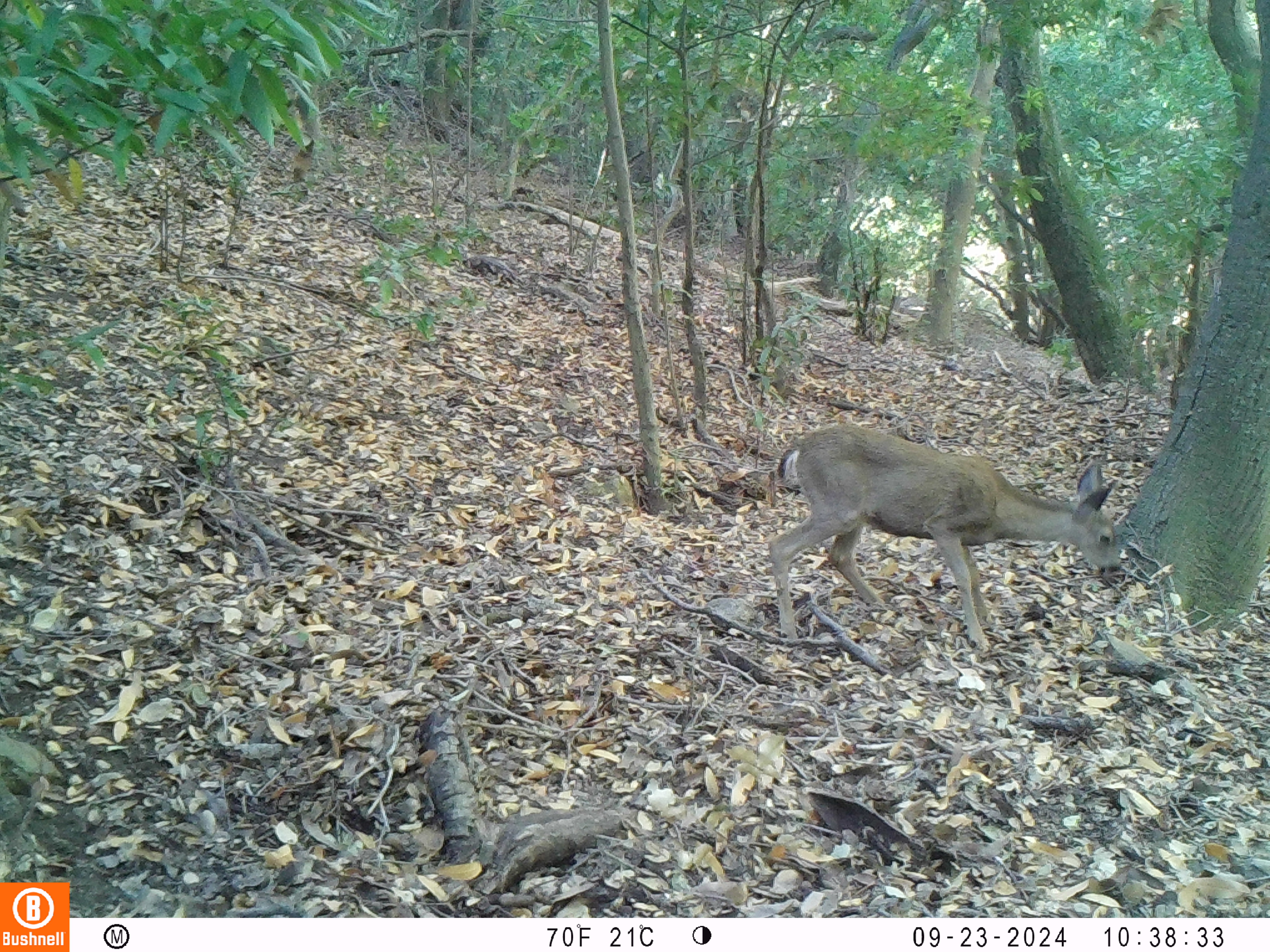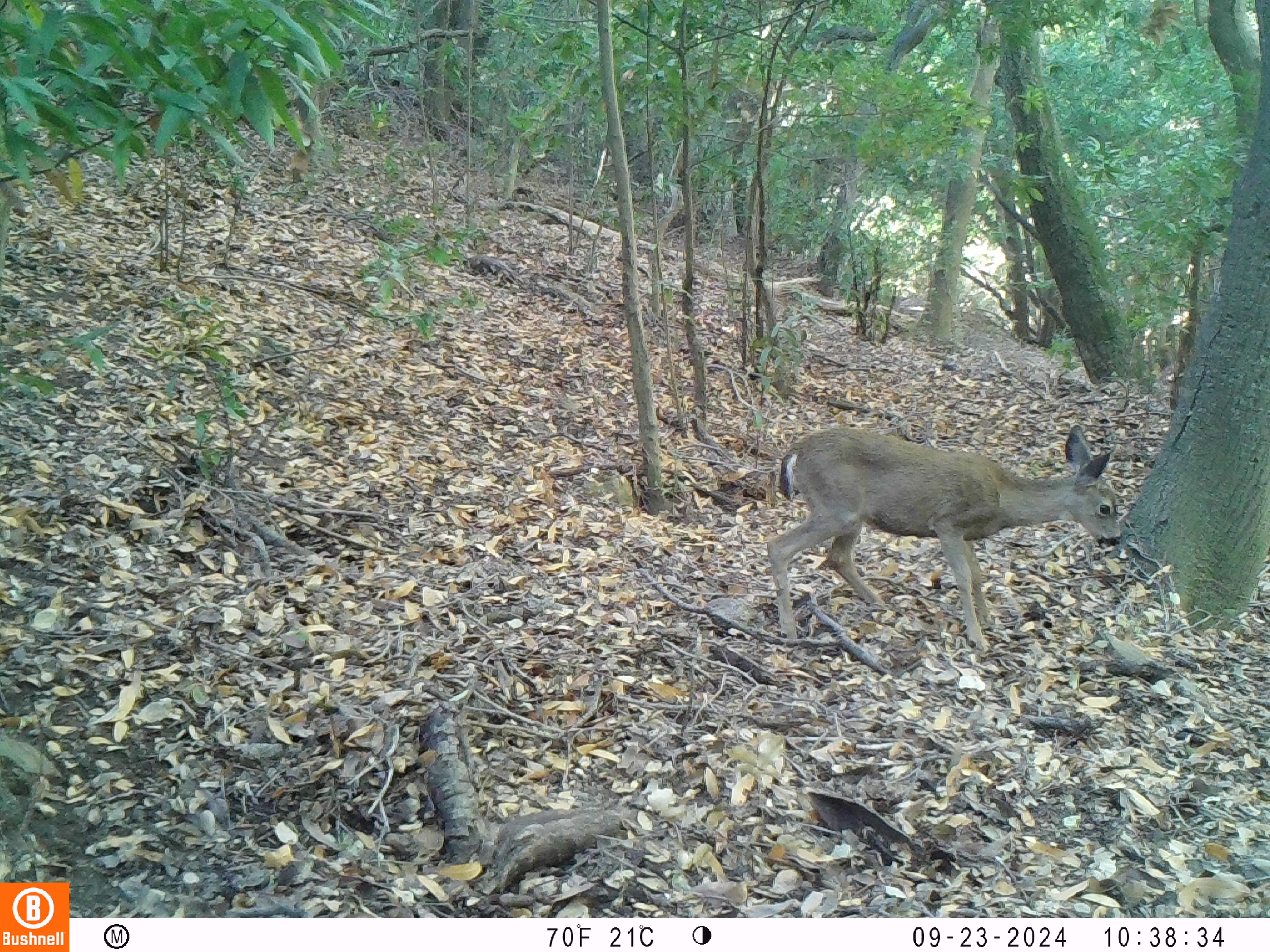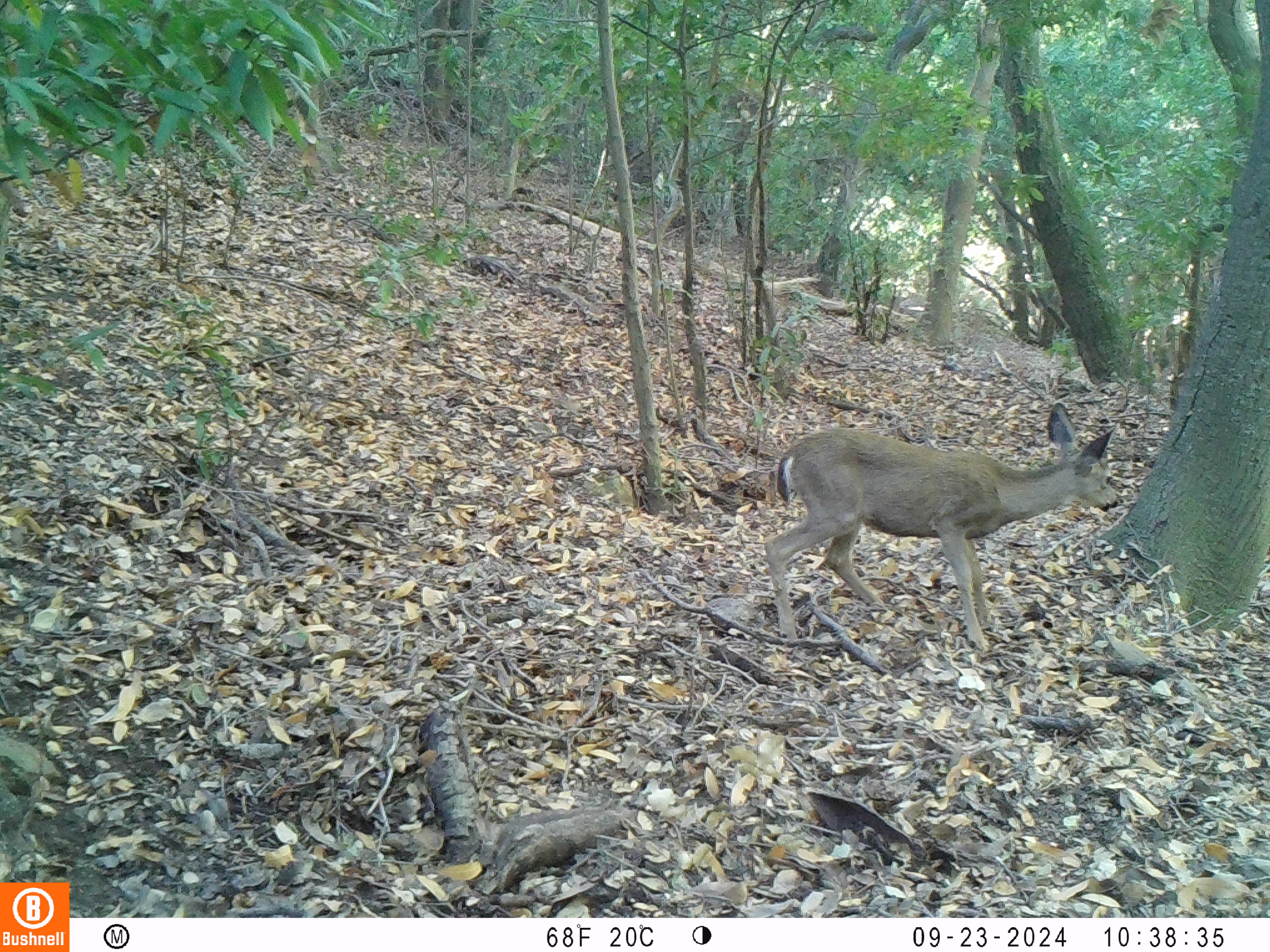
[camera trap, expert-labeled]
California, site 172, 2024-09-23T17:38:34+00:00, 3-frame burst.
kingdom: Animalia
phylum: Chordata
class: Mammalia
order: Artiodactyla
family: Cervidae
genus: Odocoileus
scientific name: Odocoileus hemionus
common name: mule deer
Mule deer (Odocoileus hemionus).